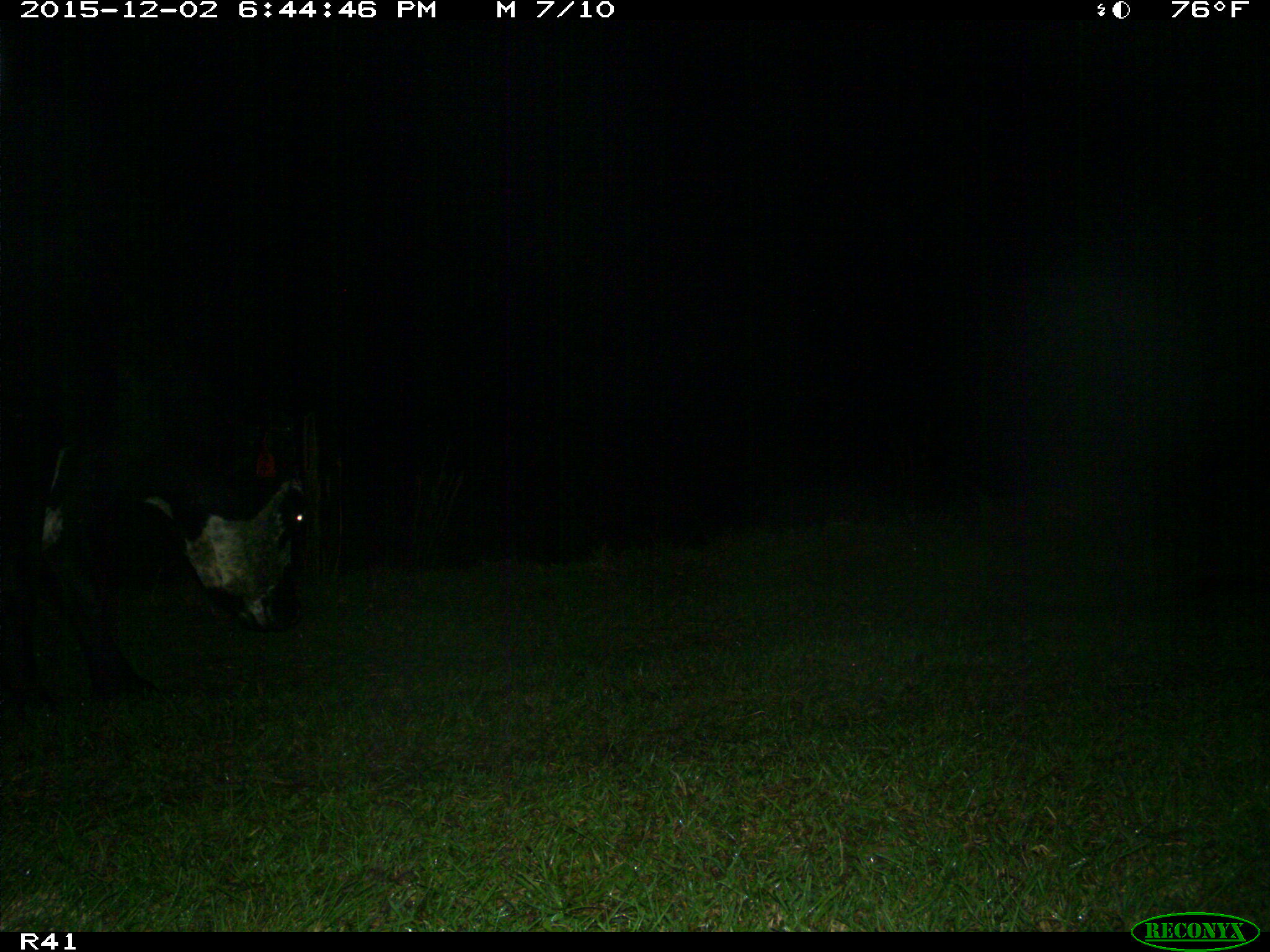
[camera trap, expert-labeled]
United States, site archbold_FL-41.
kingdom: Animalia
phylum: Chordata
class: Mammalia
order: Artiodactyla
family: Bovidae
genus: Bos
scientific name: Bos taurus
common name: domestic cow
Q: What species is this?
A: Bos taurus (domestic cow).